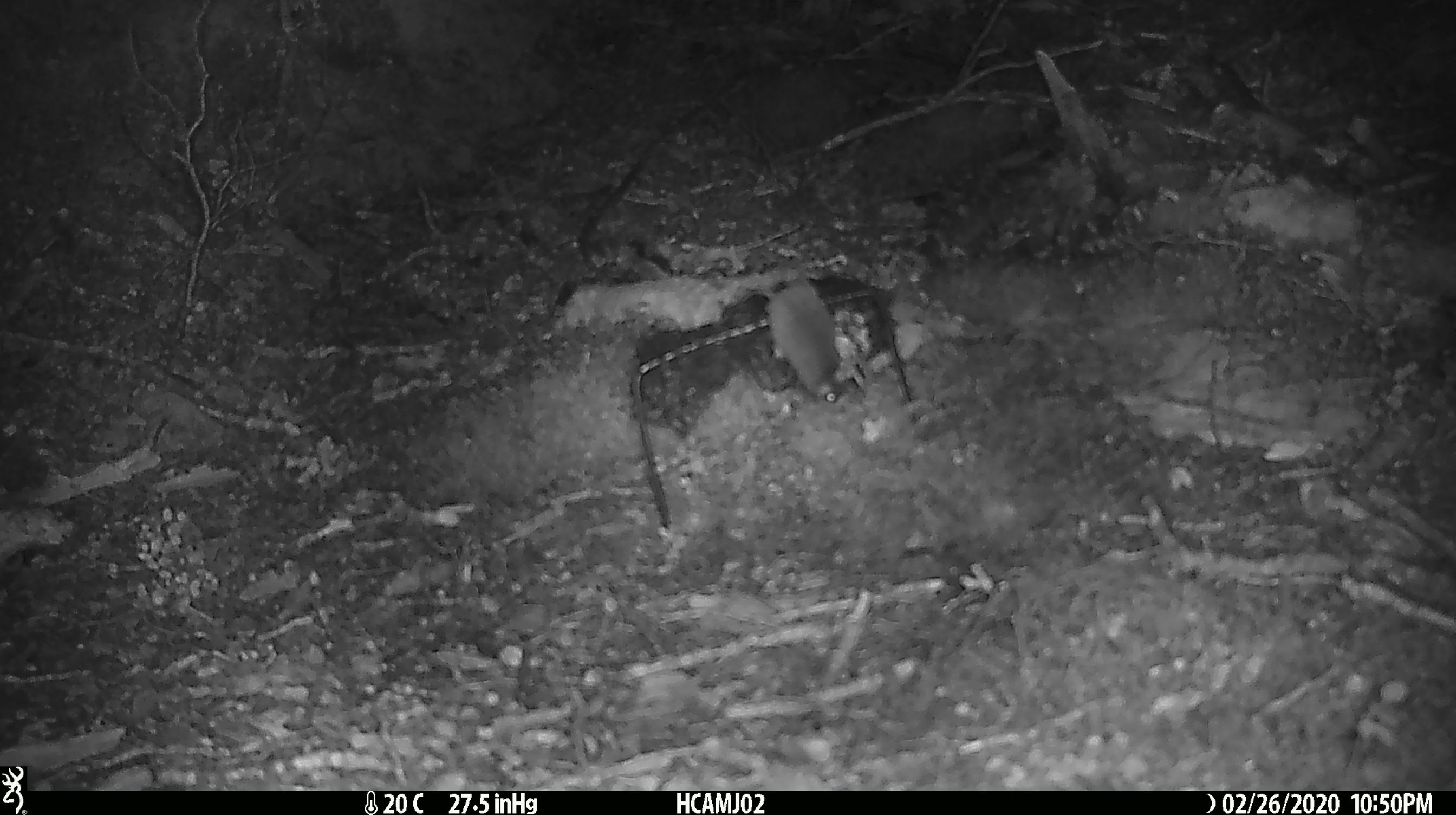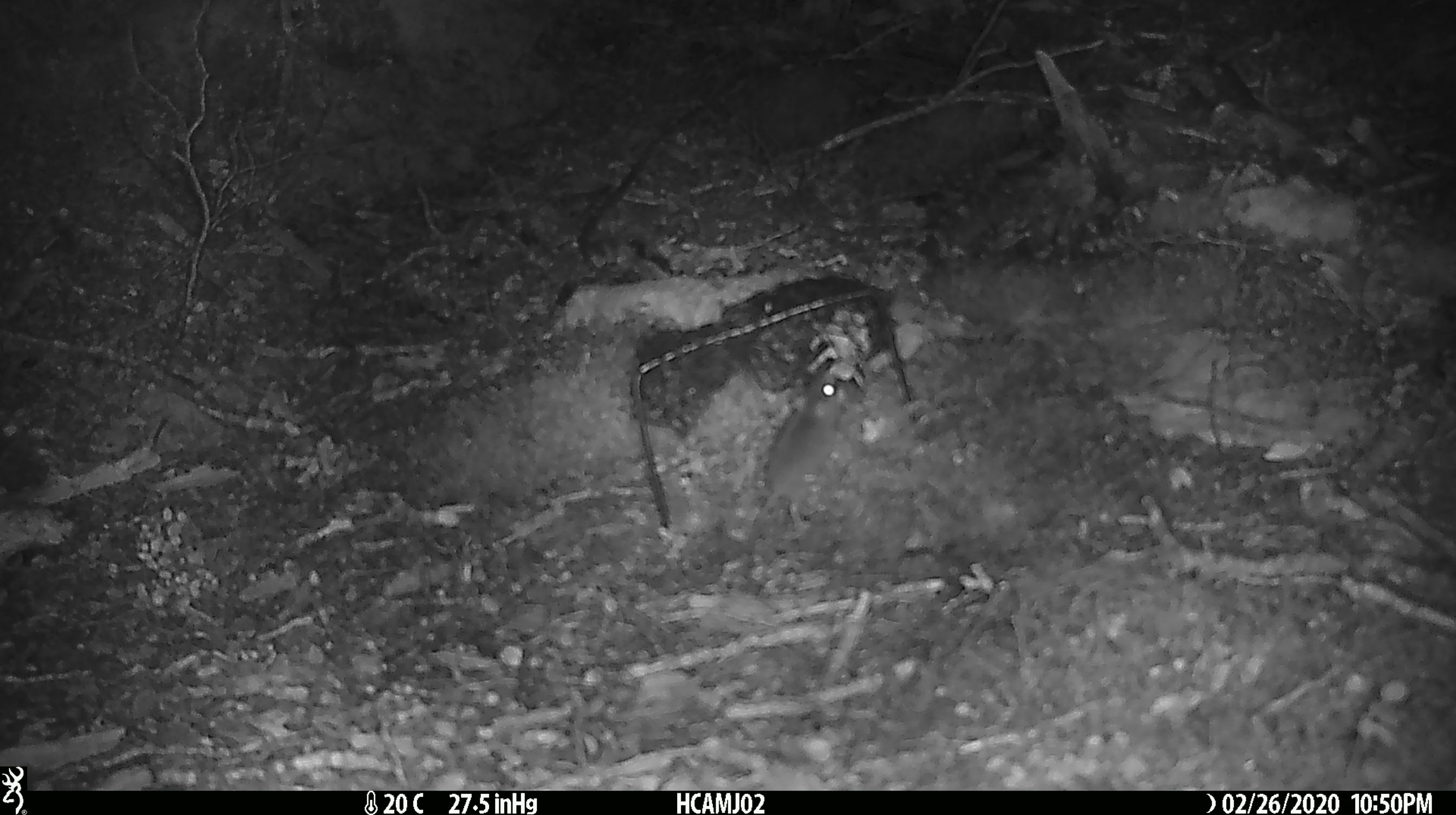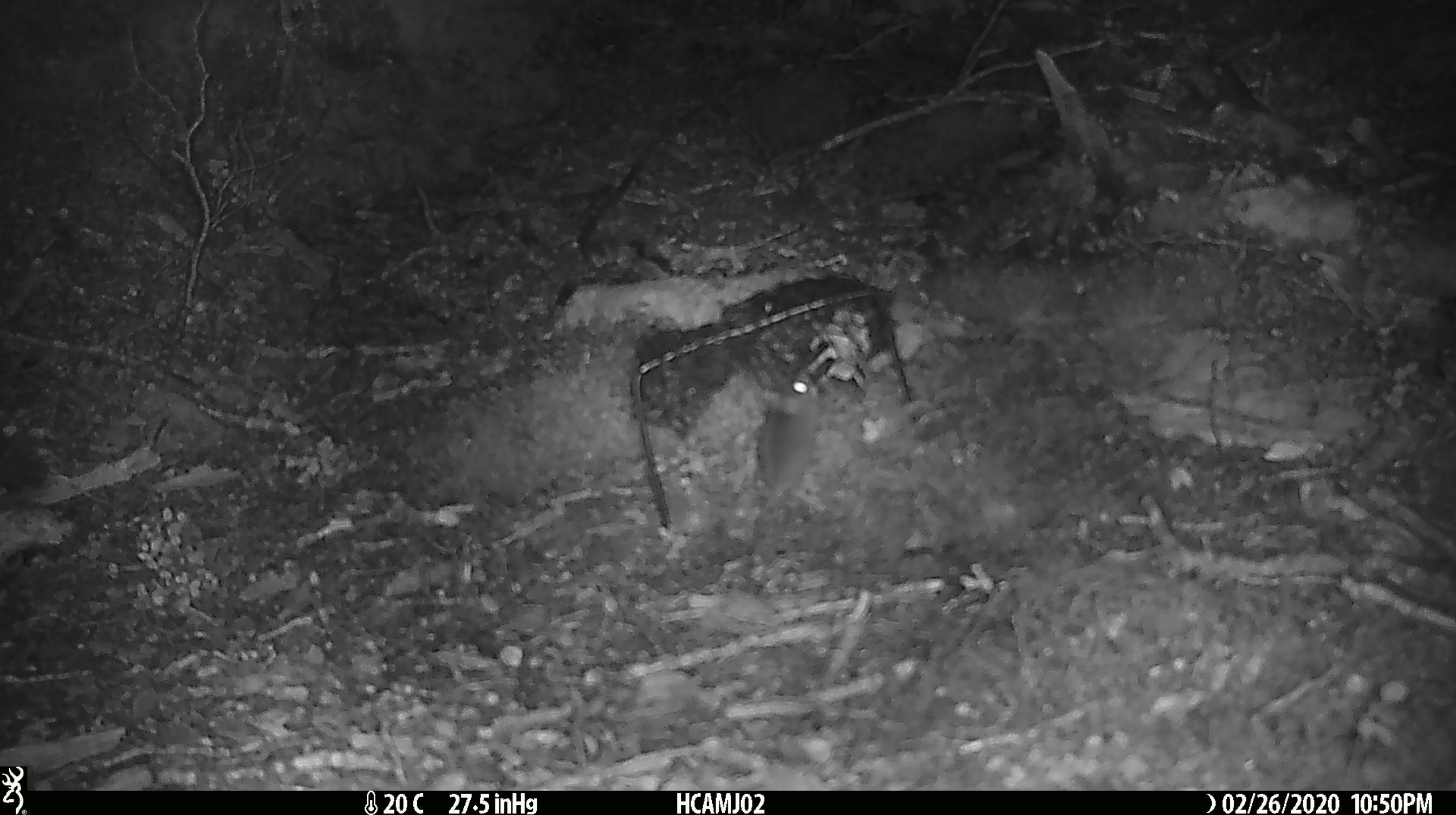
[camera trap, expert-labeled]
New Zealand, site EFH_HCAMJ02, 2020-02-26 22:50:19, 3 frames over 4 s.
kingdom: Animalia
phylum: Chordata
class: Mammalia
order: Rodentia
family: Muridae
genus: Mus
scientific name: Mus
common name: mouse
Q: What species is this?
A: Mouse (Mus).